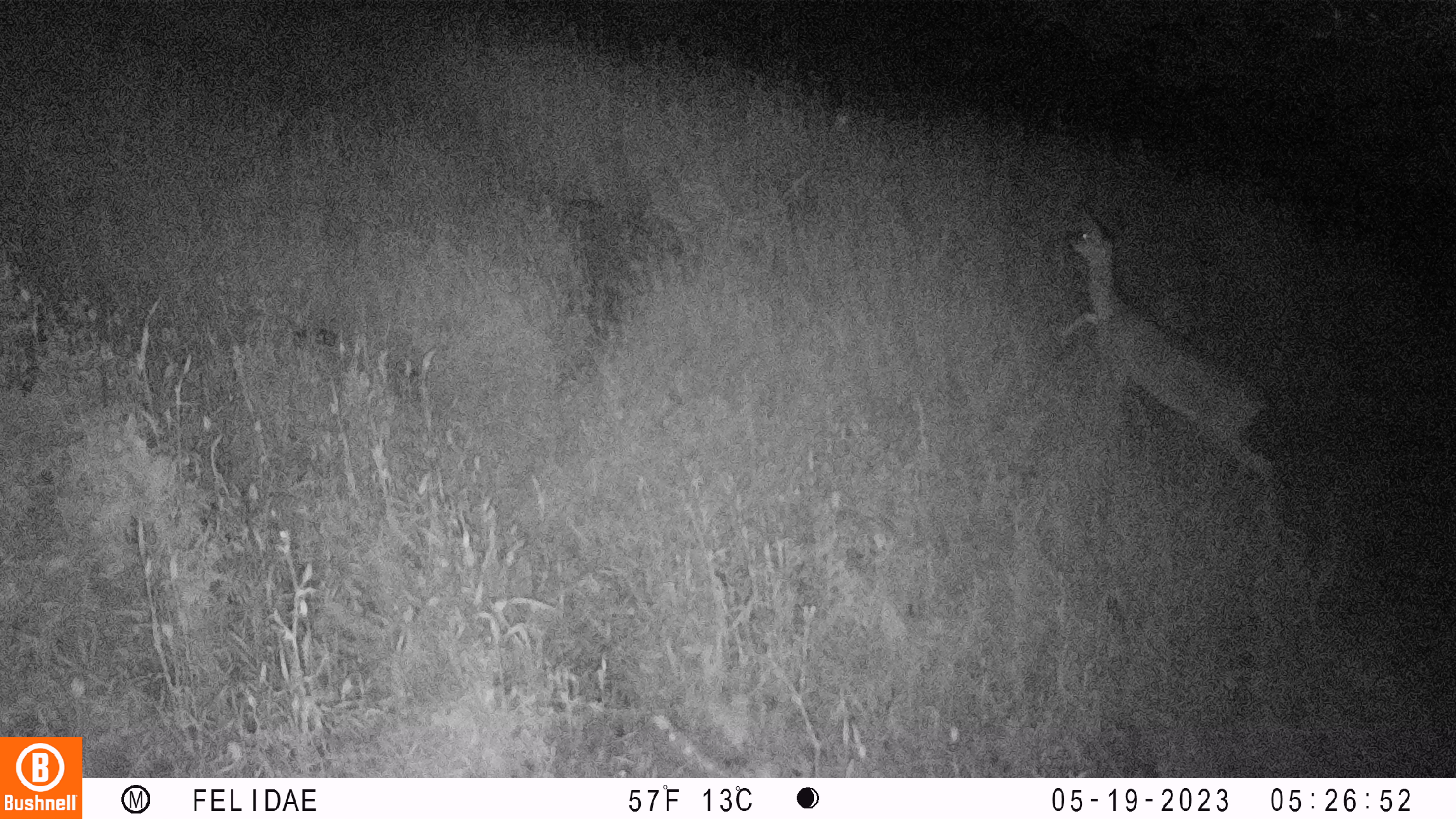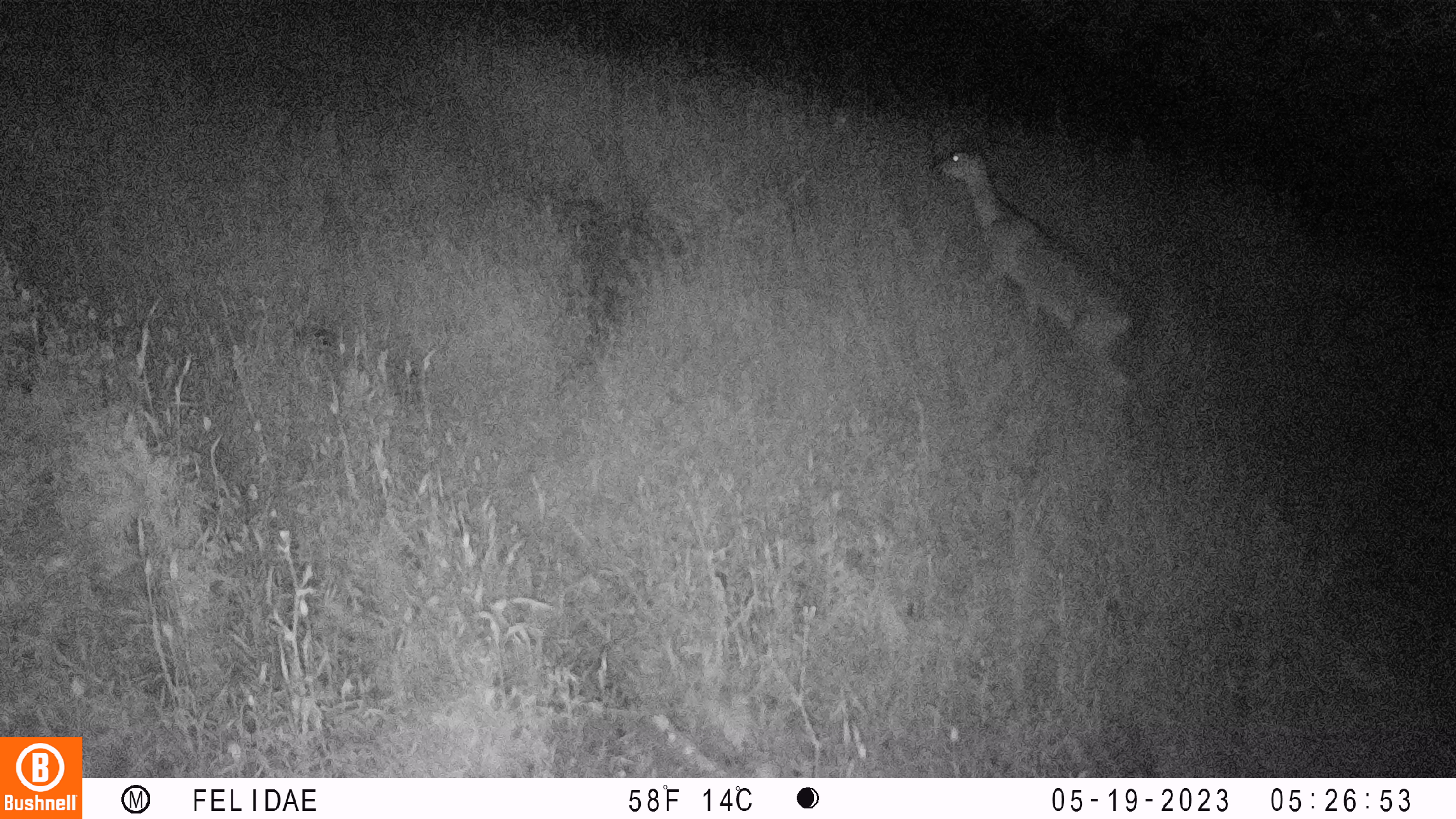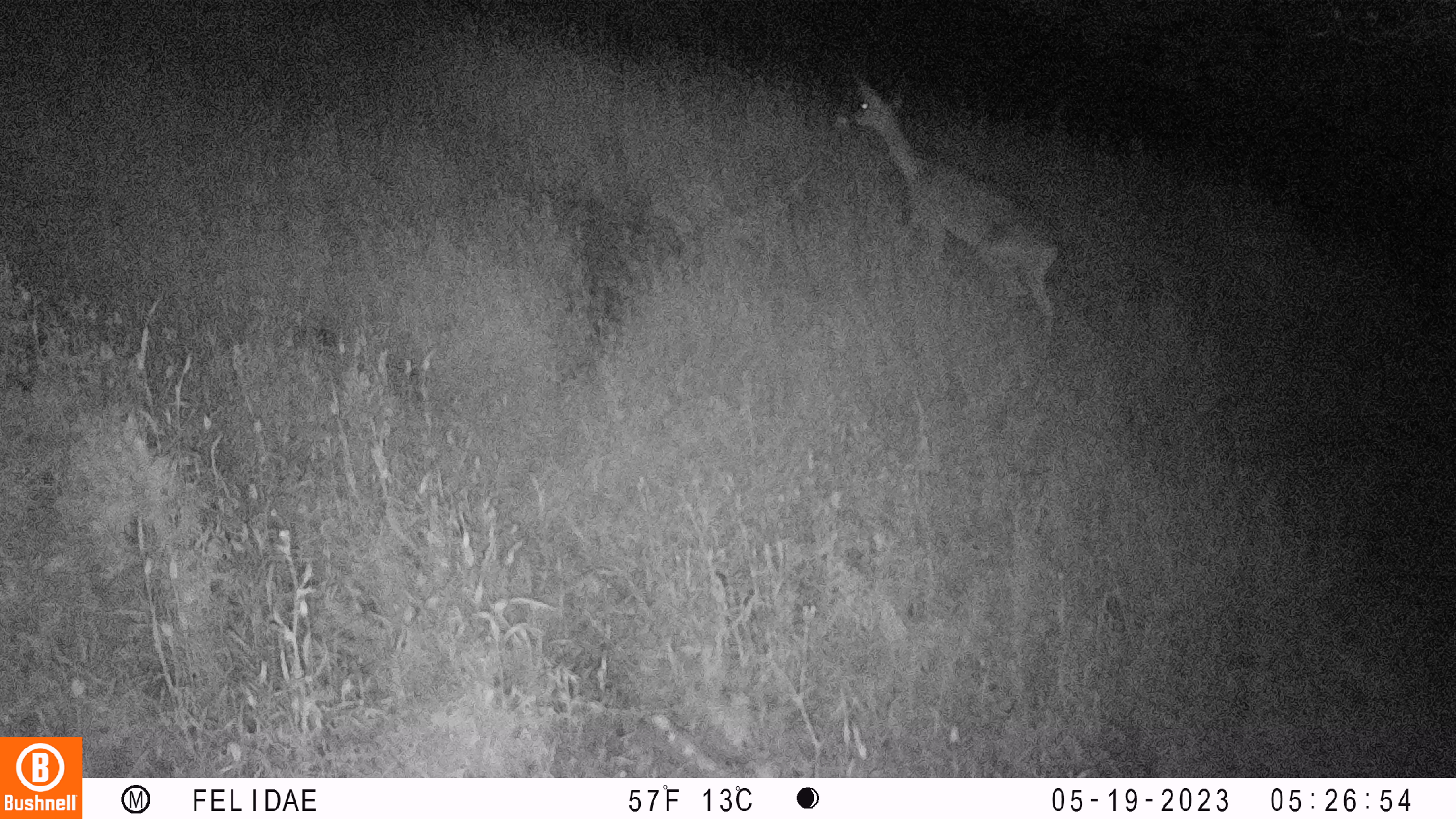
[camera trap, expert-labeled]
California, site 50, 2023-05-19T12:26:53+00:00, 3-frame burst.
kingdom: Animalia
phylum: Chordata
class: Mammalia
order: Artiodactyla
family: Cervidae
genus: Odocoileus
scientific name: Odocoileus hemionus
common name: mule deer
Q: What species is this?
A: Mule deer (Odocoileus hemionus).